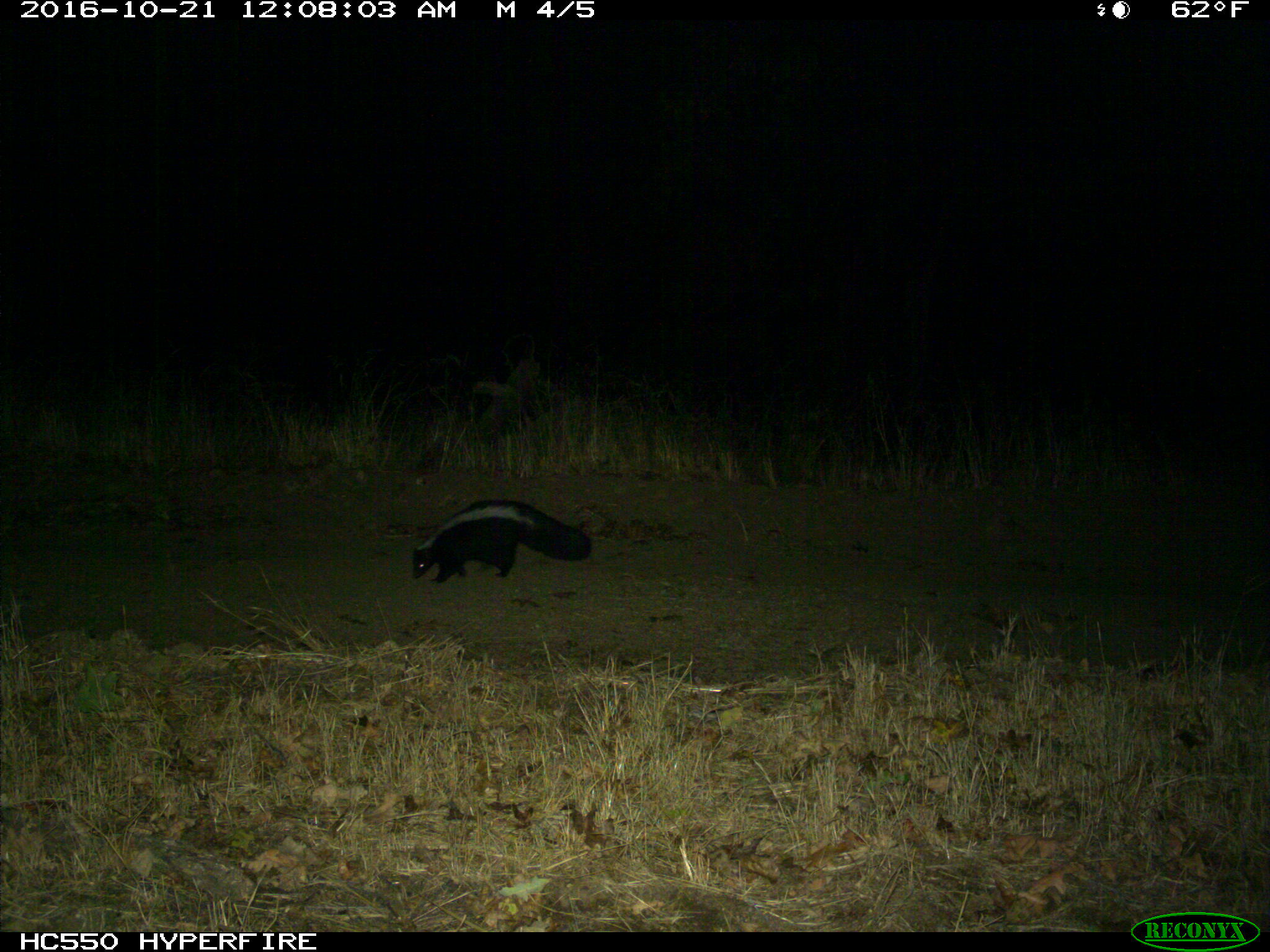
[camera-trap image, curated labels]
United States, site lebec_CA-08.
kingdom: Animalia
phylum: Chordata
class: Mammalia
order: Carnivora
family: Mephitidae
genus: Mephitis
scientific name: Mephitis mephitis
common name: striped skunk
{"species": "Mephitis mephitis (striped skunk)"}